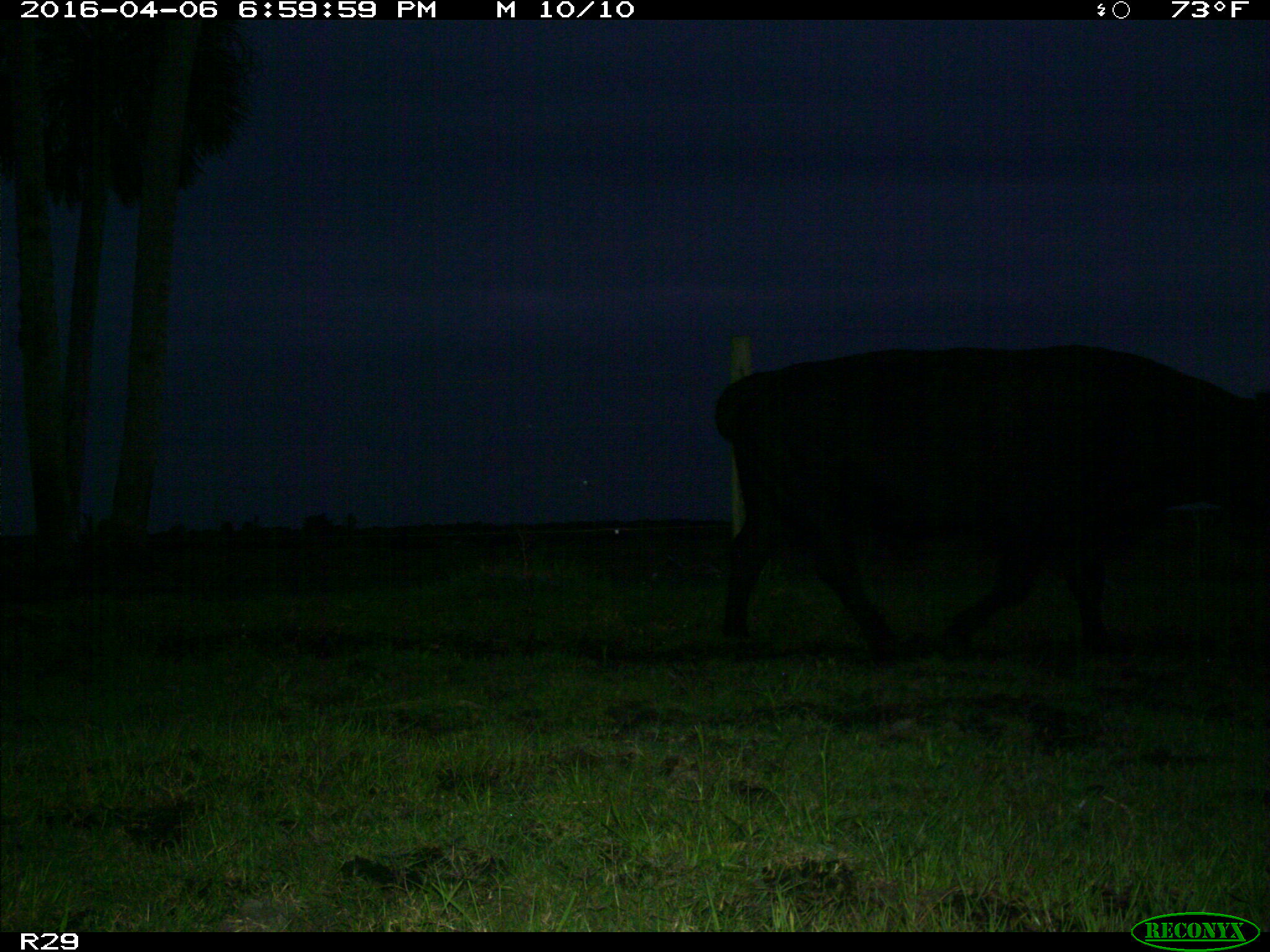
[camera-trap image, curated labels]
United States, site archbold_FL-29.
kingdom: Animalia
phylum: Chordata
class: Mammalia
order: Artiodactyla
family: Bovidae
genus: Bos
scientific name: Bos taurus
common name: domestic cow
Bos taurus (domestic cow).